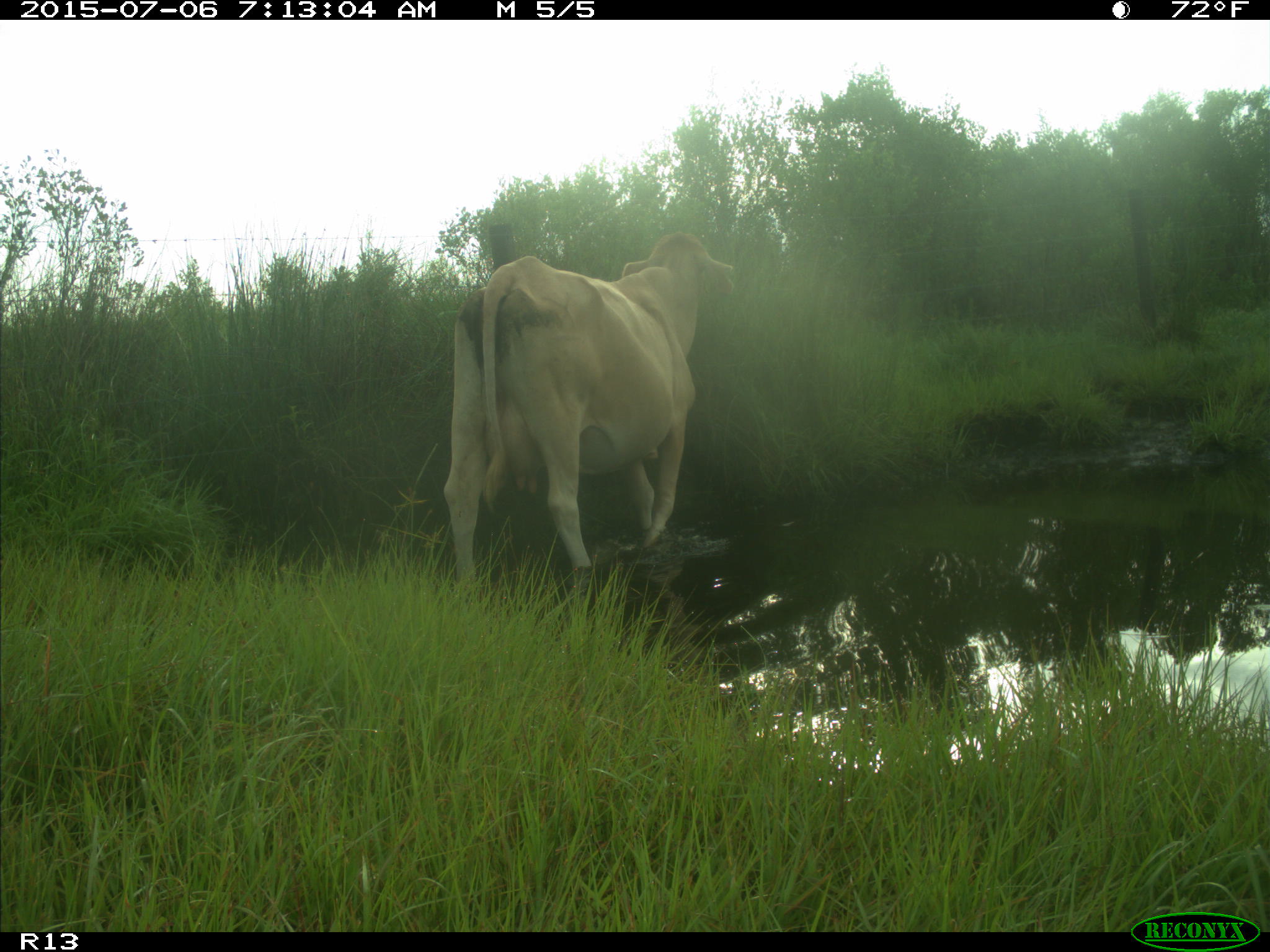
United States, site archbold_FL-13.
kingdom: Animalia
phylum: Chordata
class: Mammalia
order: Artiodactyla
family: Bovidae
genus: Bos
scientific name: Bos taurus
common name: domestic cow